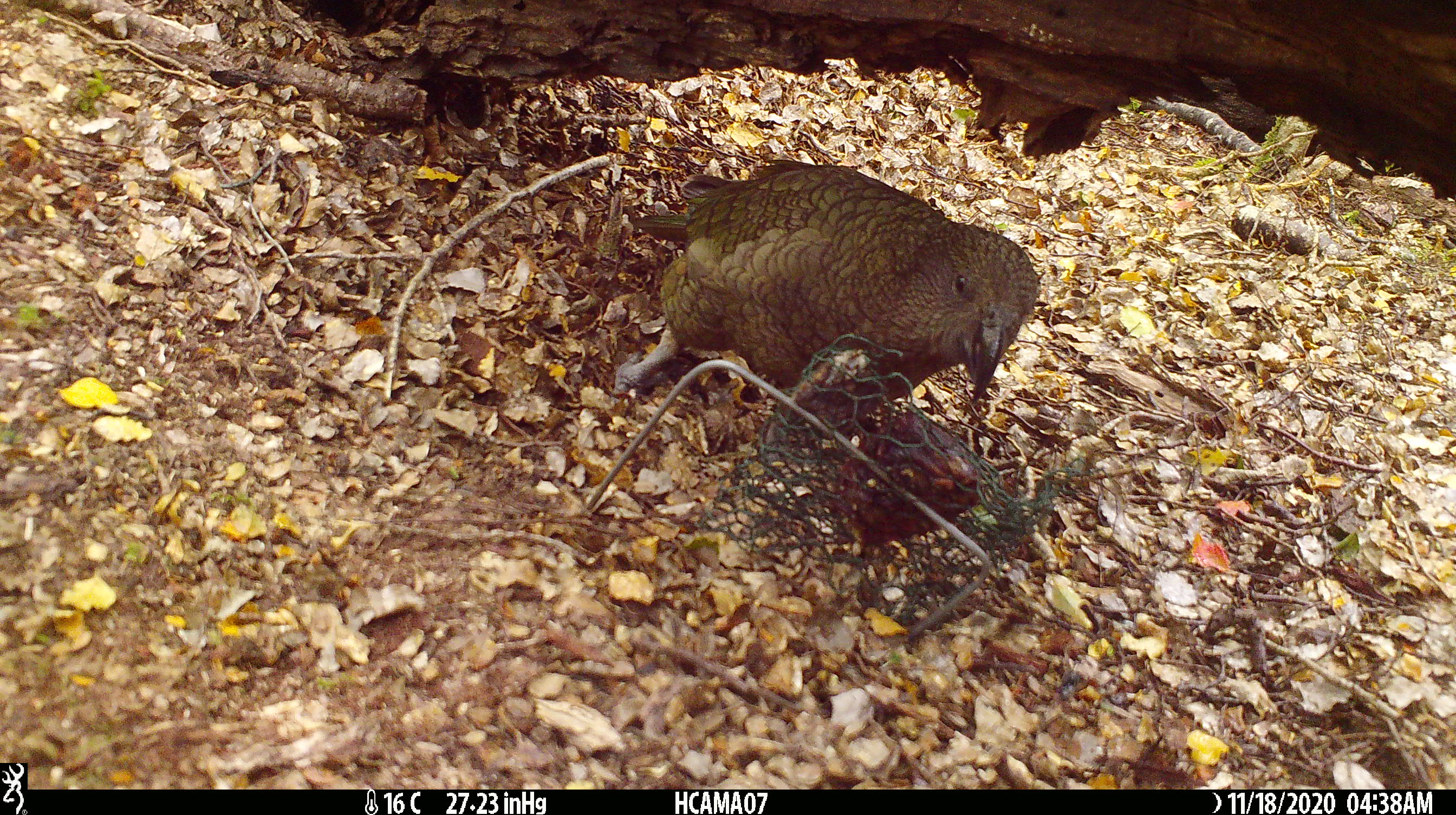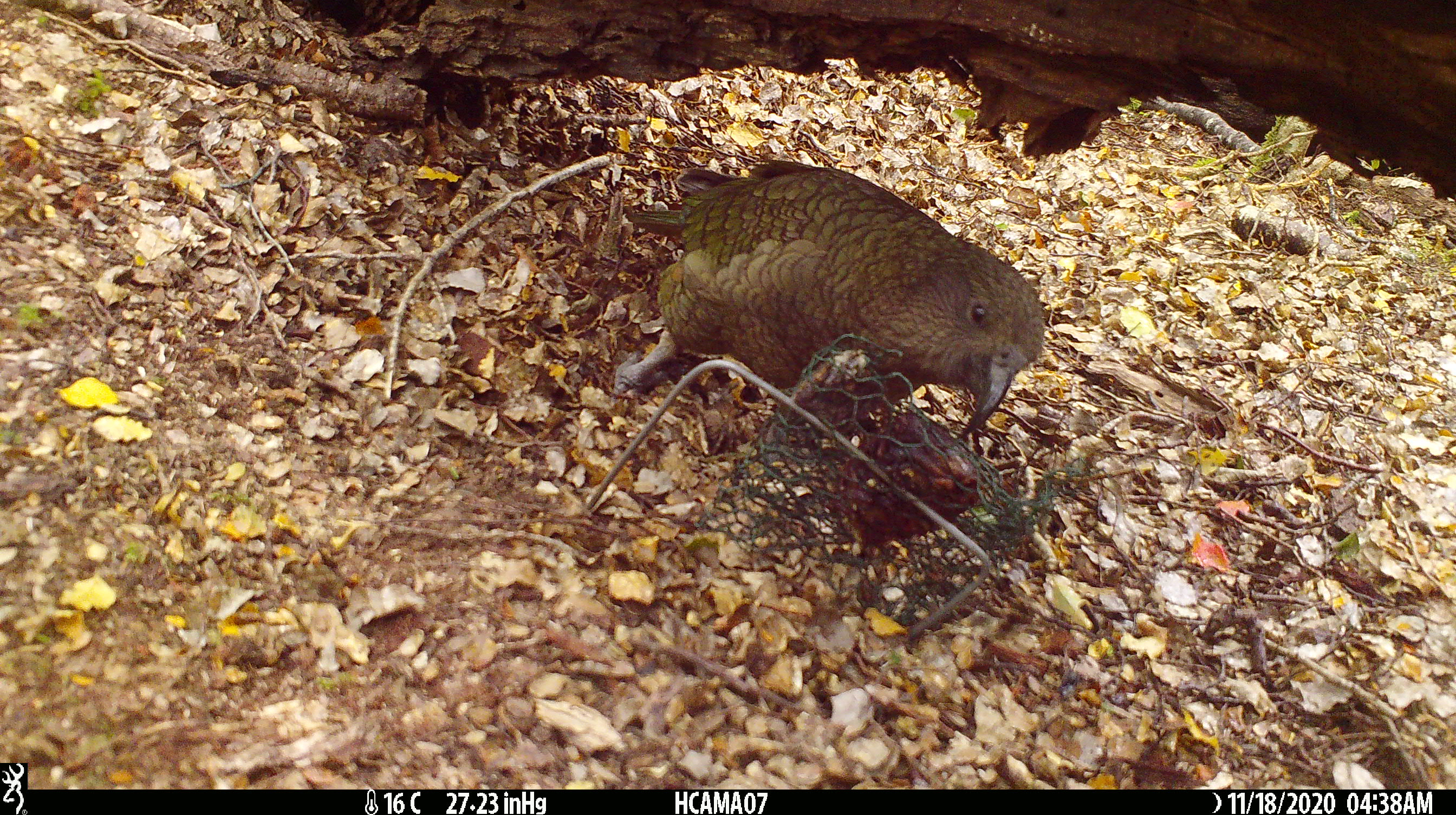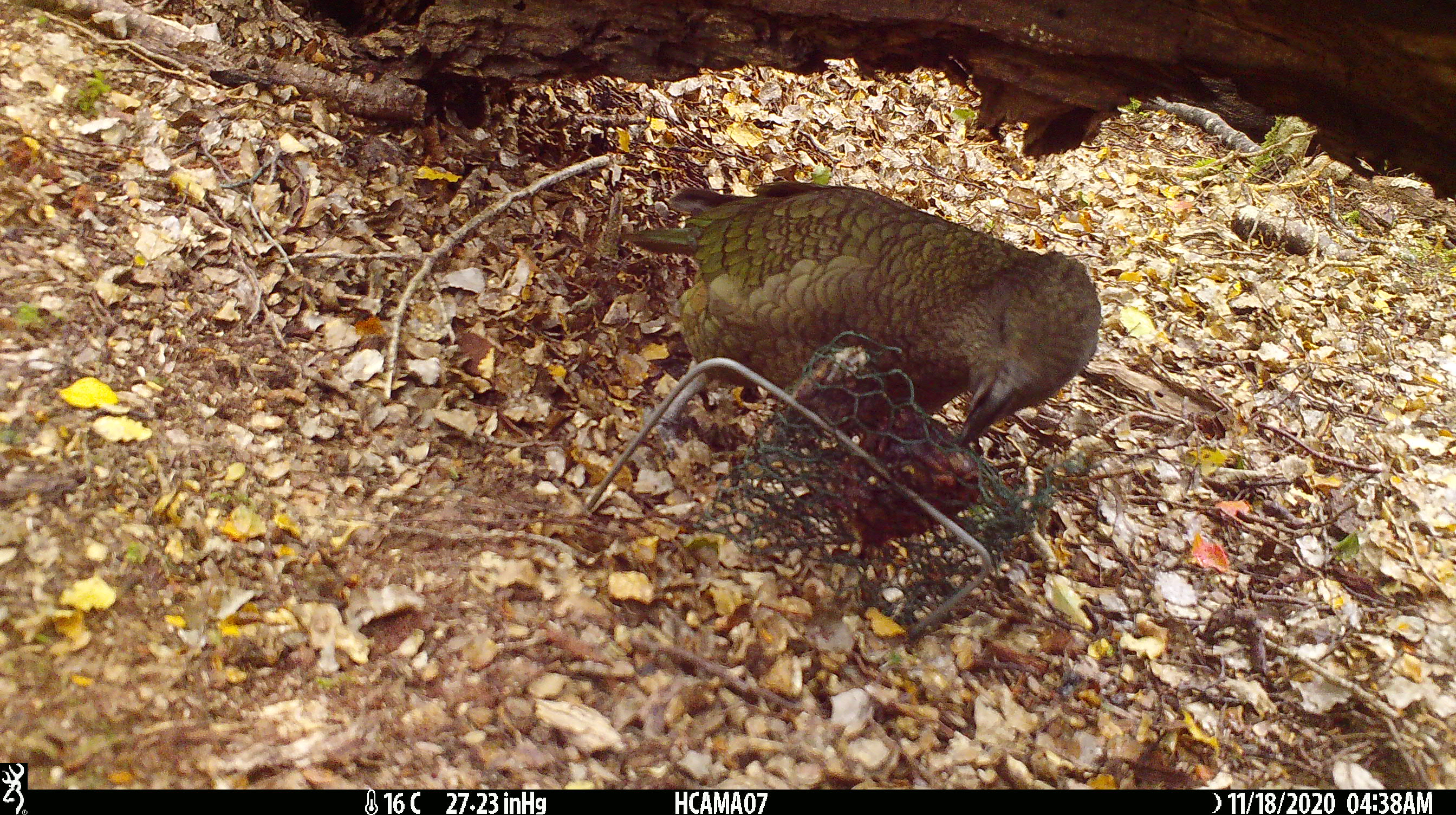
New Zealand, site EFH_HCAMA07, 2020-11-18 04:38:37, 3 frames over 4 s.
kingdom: Animalia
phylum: Chordata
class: Aves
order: Psittaciformes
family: Strigopidae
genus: Nestor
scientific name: Nestor notabilis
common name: kea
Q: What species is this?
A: Kea (Nestor notabilis).